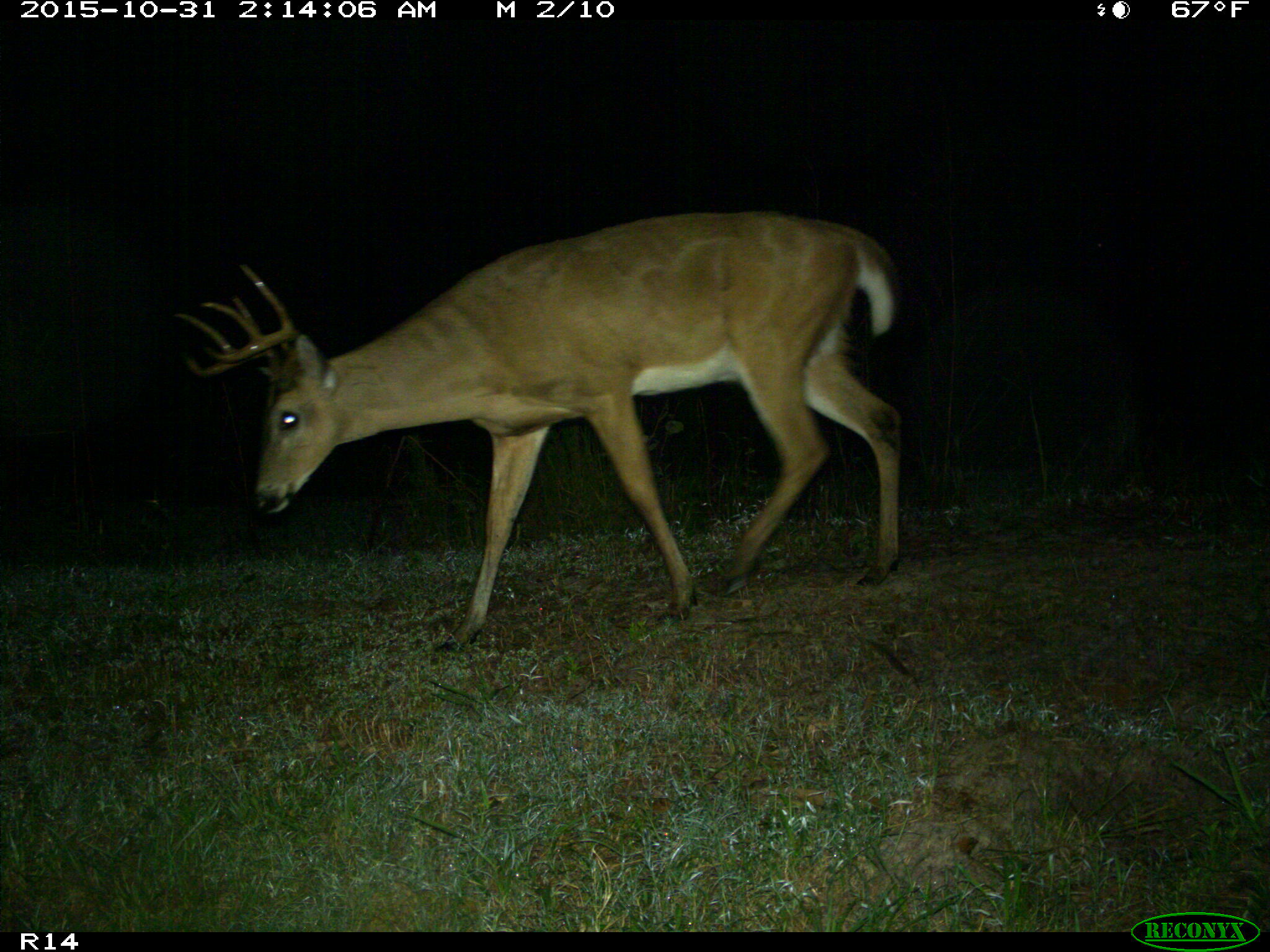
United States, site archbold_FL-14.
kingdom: Animalia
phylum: Chordata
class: Mammalia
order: Artiodactyla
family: Cervidae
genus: Odocoileus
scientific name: Odocoileus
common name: deer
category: unidentified deer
Unidentified deer (deer) (Odocoileus).